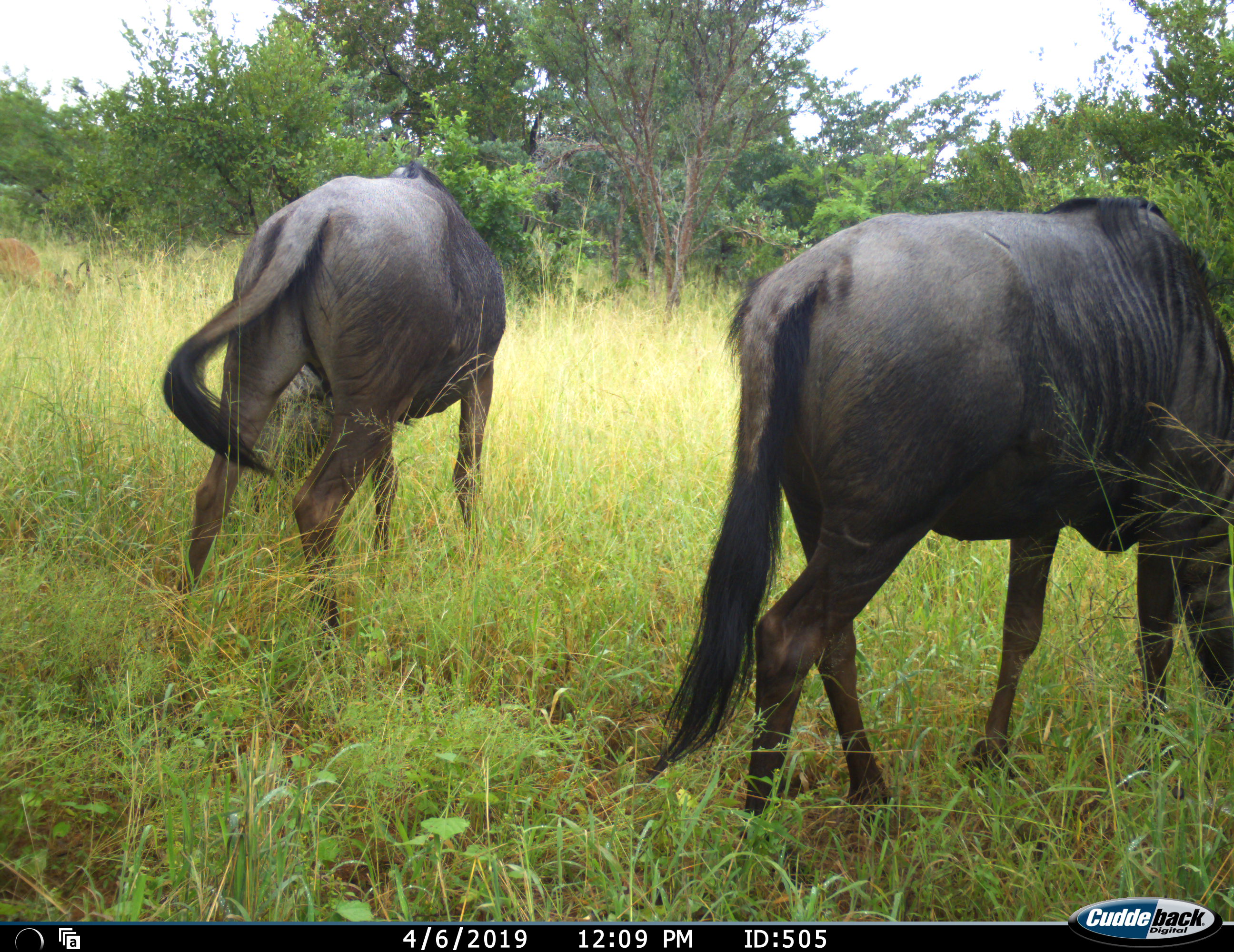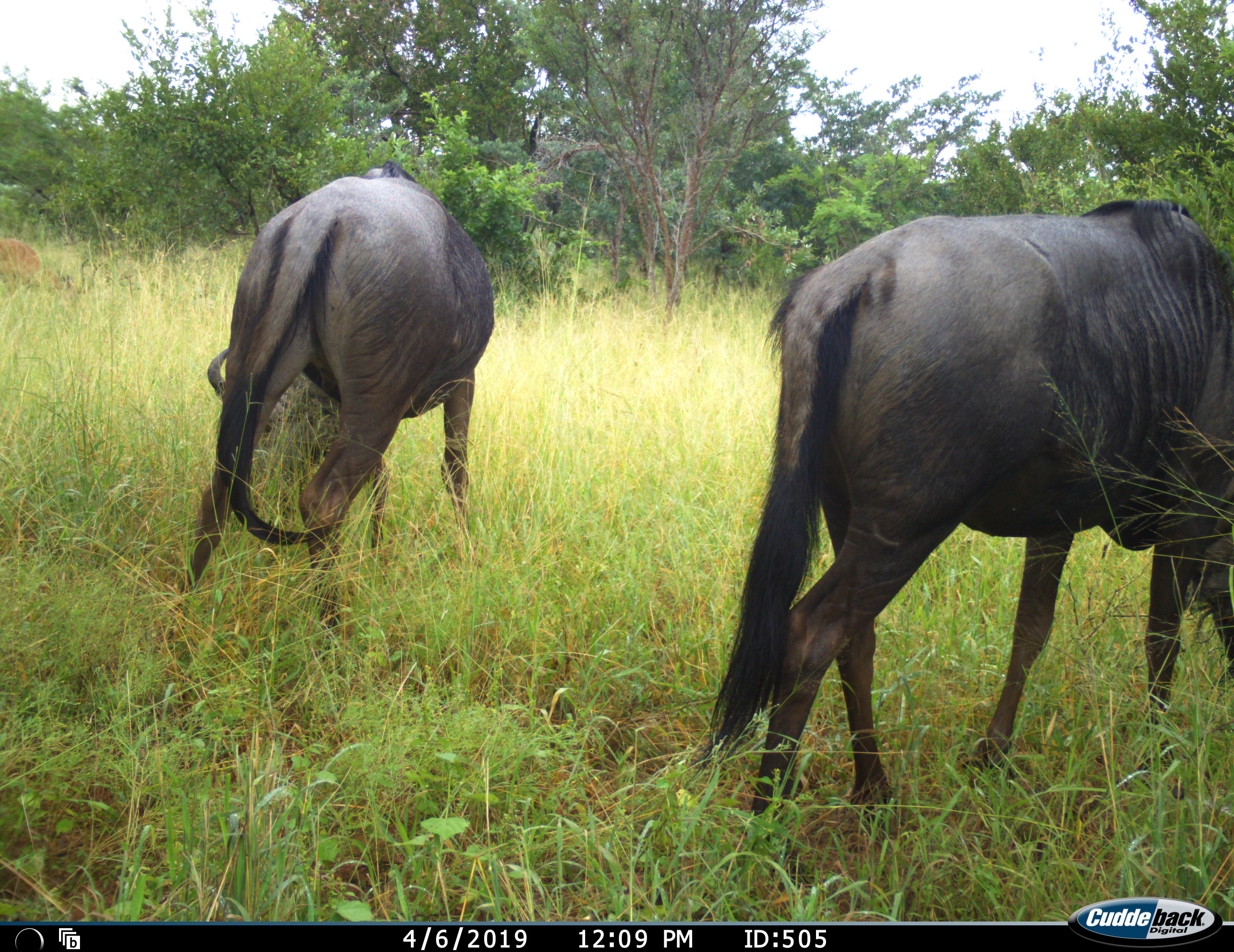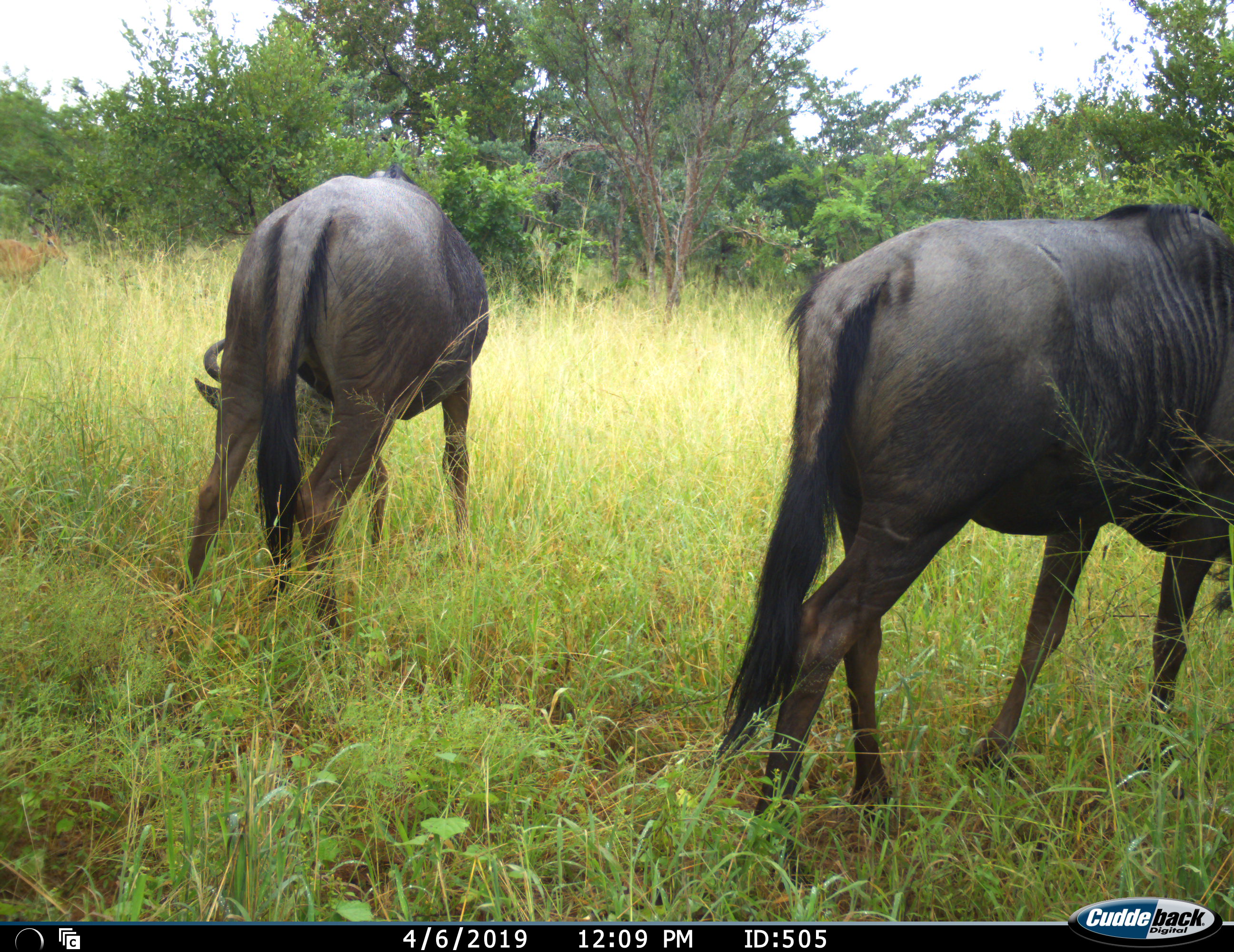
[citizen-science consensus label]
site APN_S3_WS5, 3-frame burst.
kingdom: Animalia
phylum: Chordata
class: Mammalia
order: Artiodactyla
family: Bovidae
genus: Aepyceros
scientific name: Aepyceros melampus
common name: impala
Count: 1.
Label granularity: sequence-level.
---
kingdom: Animalia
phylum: Chordata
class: Mammalia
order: Artiodactyla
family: Bovidae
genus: Connochaetes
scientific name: Connochaetes taurinus taurinus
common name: blue wildebeest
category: wildebeestblue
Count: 2.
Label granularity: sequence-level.